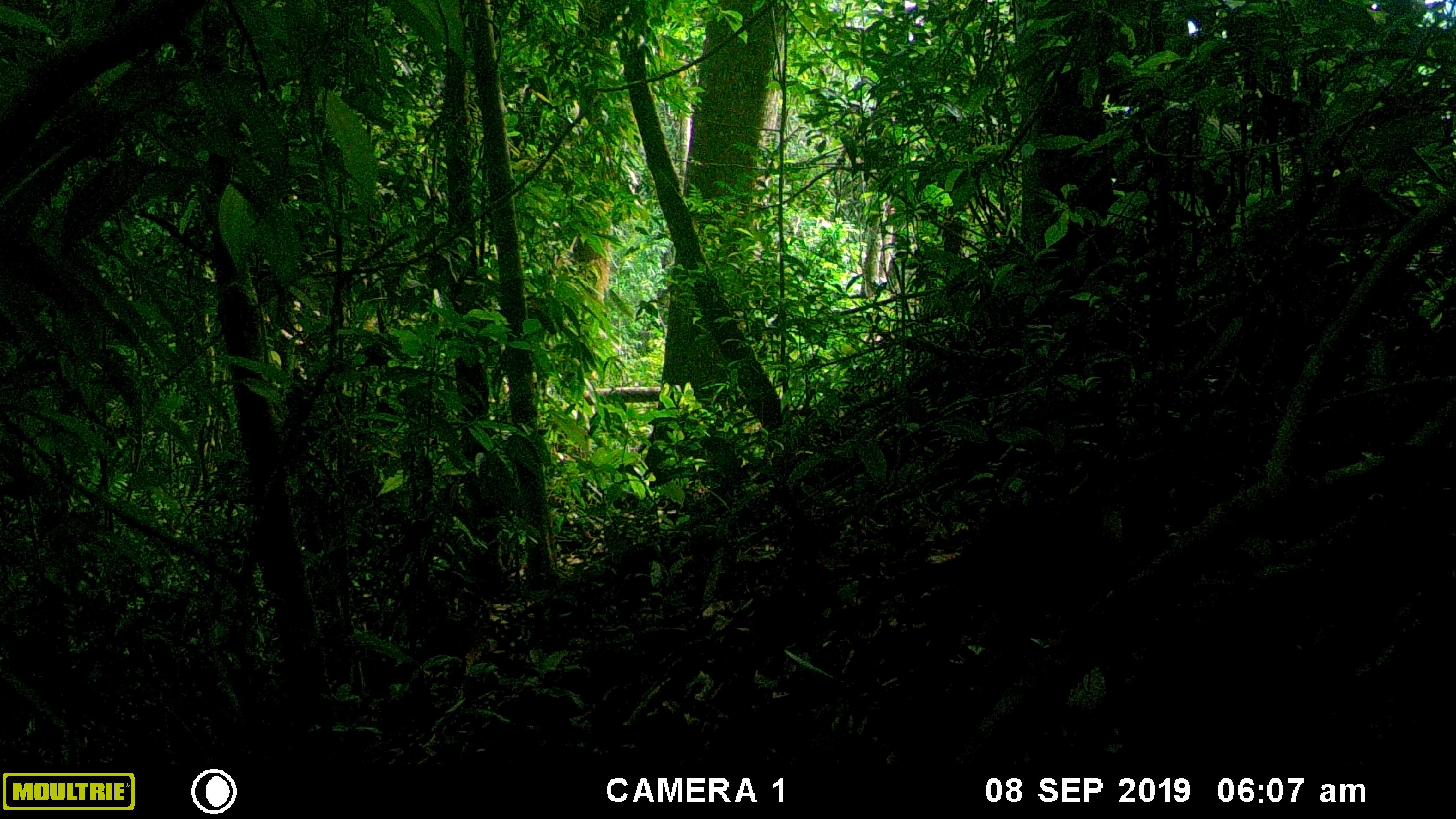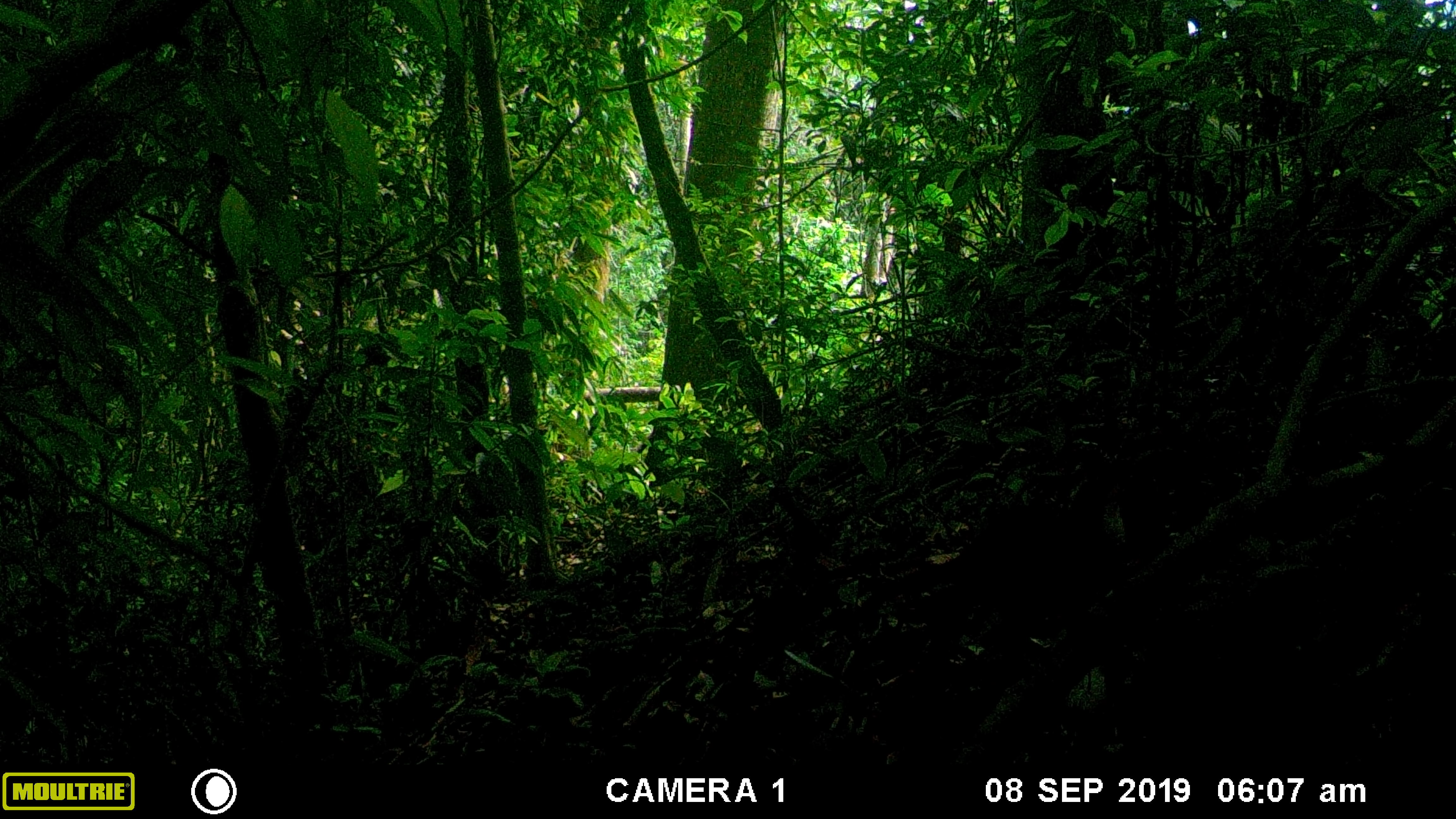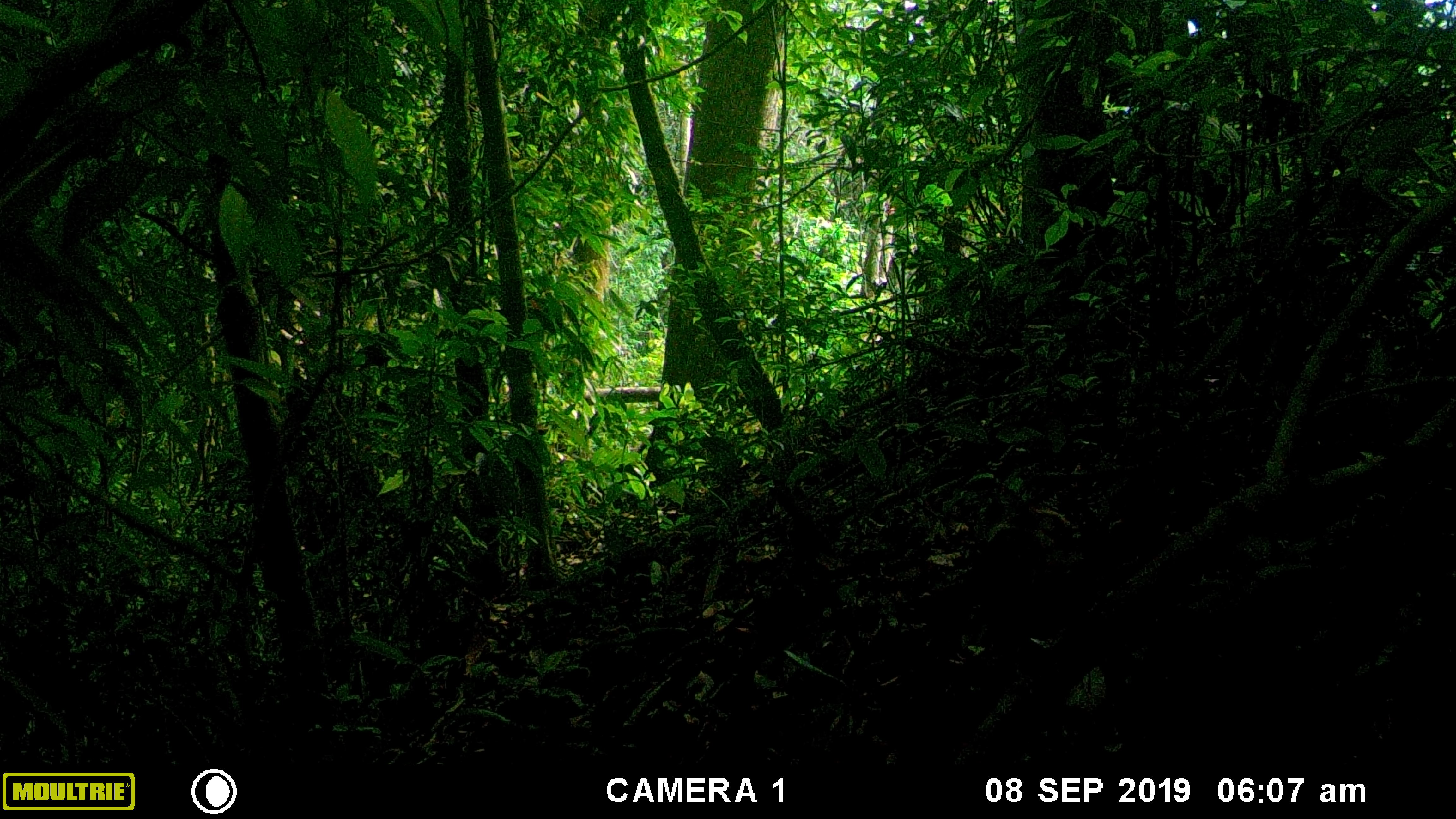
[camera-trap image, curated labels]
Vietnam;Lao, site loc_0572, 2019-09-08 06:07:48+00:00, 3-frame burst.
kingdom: Animalia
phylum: Chordata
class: Mammalia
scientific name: Mammalia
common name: mammal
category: unidentified small mammal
Unidentified small mammal (mammal) (Mammalia). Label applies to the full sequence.